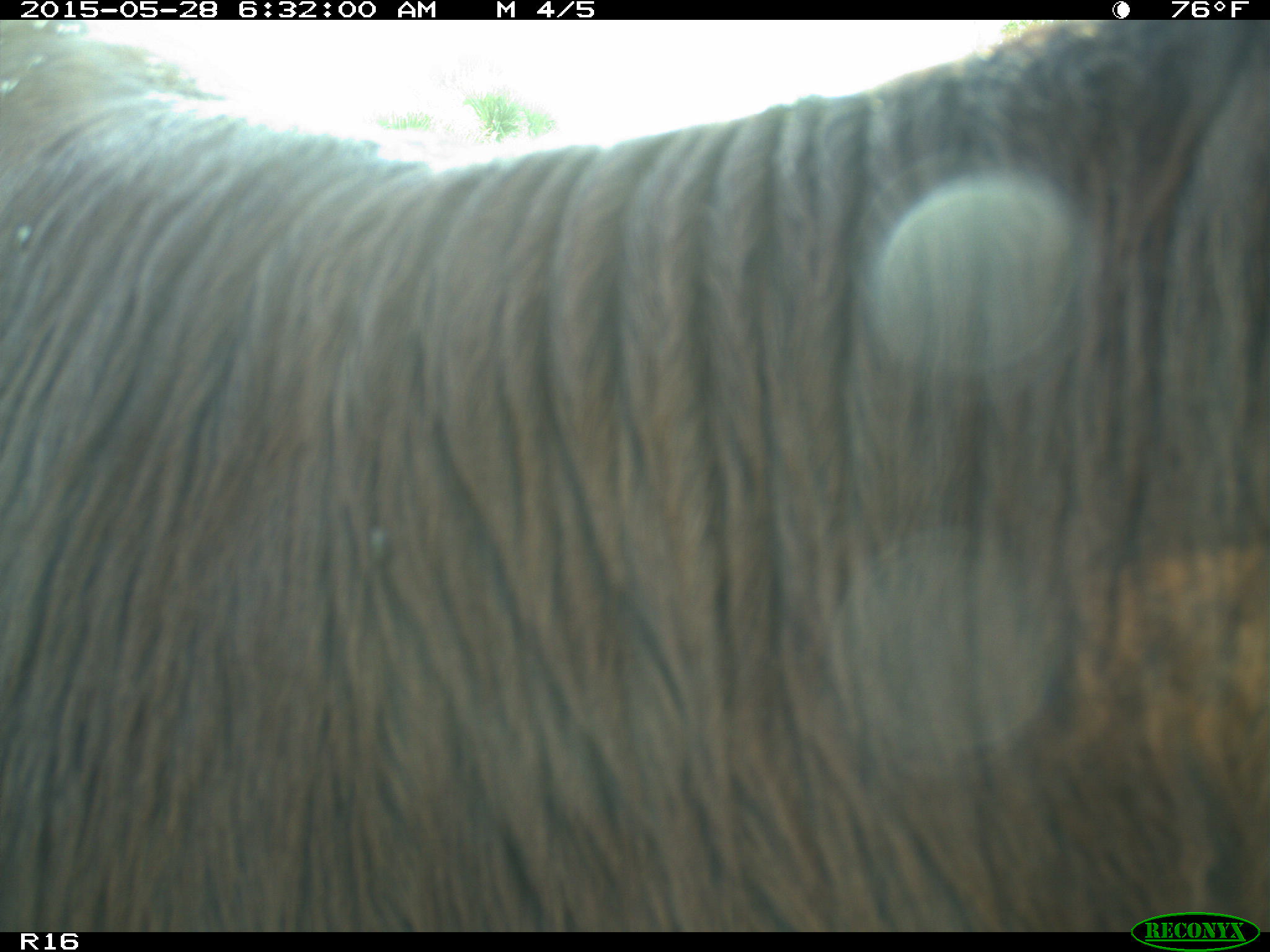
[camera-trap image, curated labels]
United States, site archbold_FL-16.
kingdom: Animalia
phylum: Chordata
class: Mammalia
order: Artiodactyla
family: Bovidae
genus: Bos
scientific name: Bos taurus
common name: domestic cow